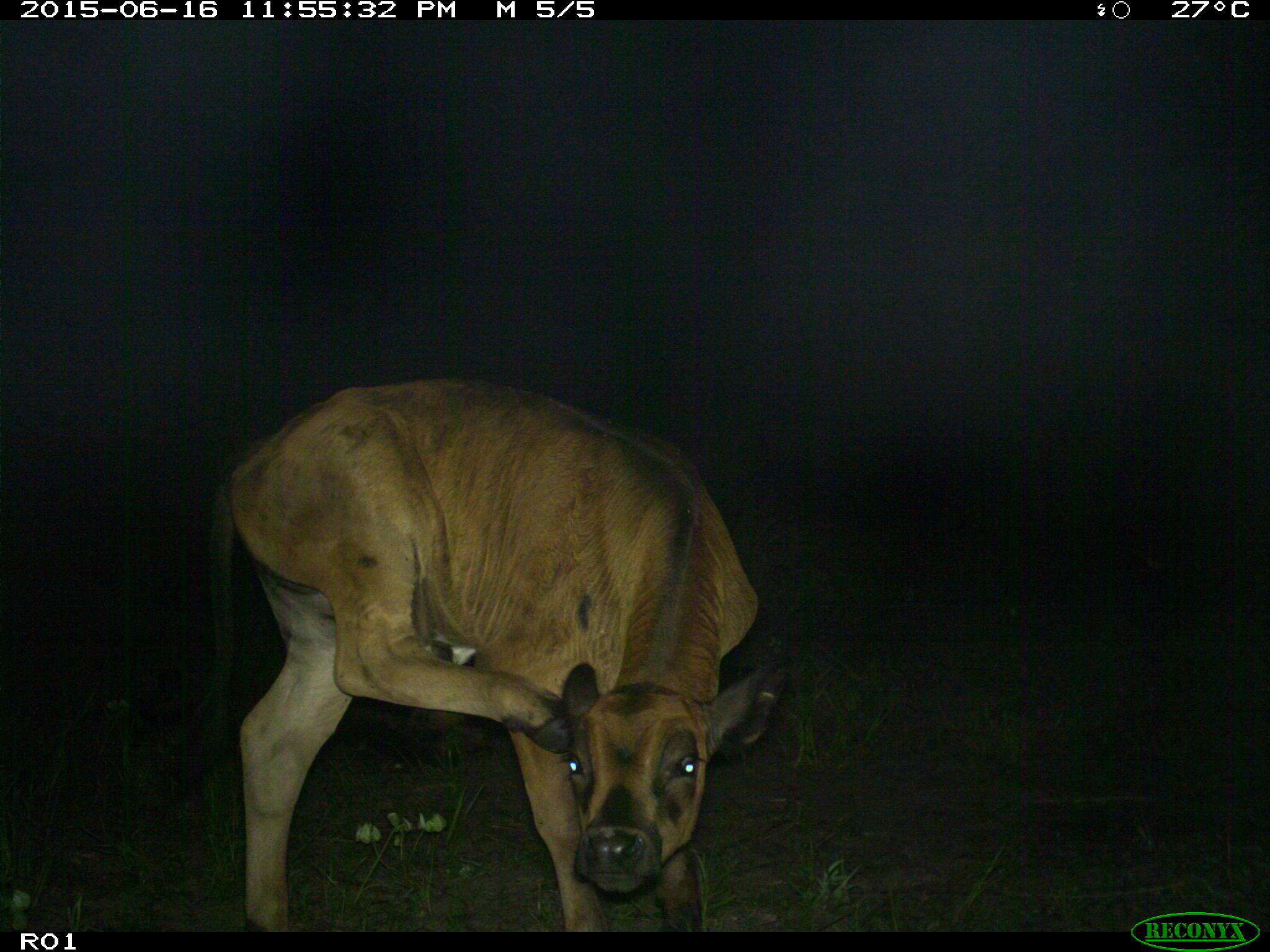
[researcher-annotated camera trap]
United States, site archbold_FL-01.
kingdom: Animalia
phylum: Chordata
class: Mammalia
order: Artiodactyla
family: Bovidae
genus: Bos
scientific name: Bos taurus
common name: domestic cow